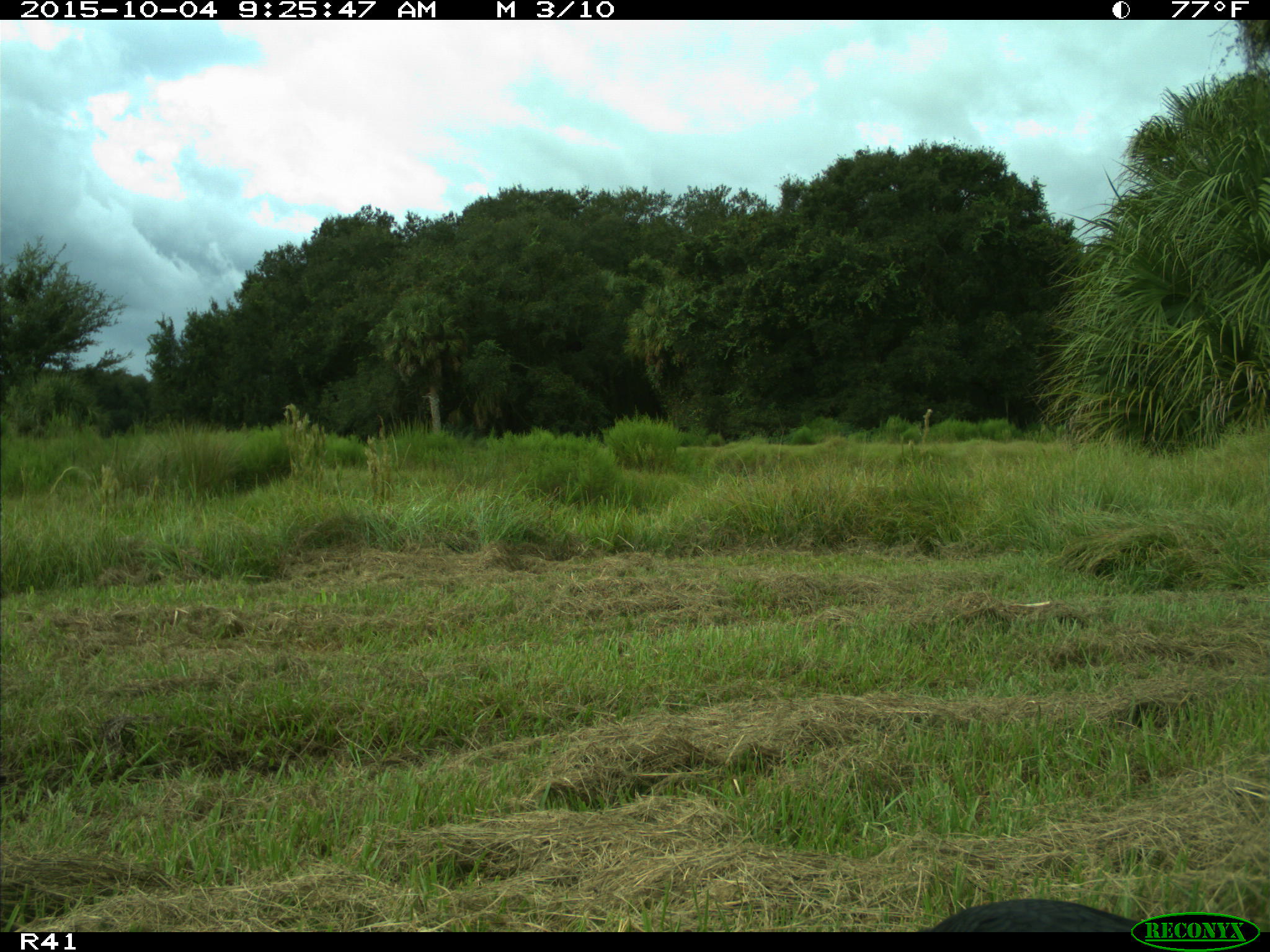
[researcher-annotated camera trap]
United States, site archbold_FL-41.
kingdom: Animalia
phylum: Chordata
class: Aves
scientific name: Aves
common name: birds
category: unidentified bird